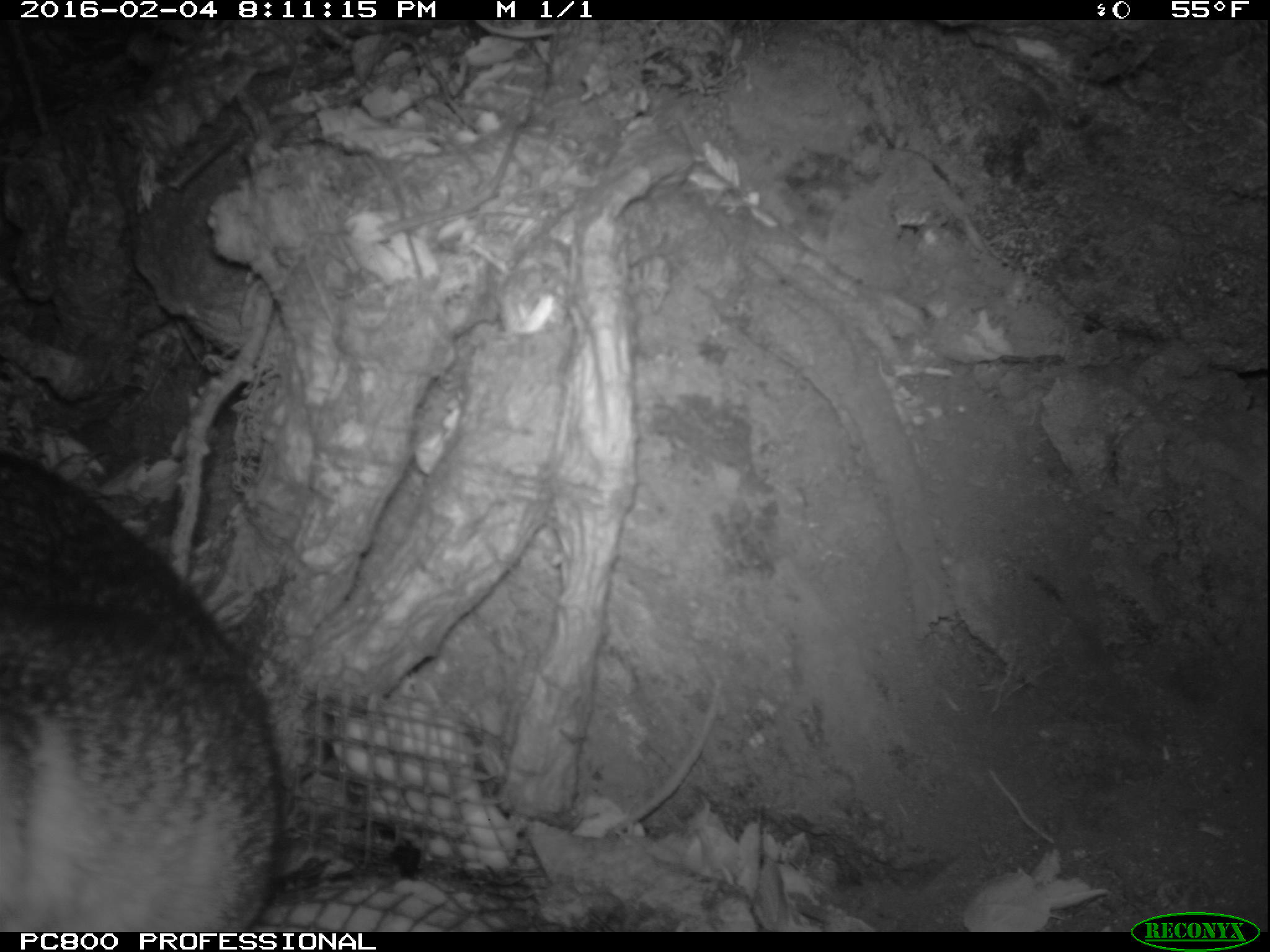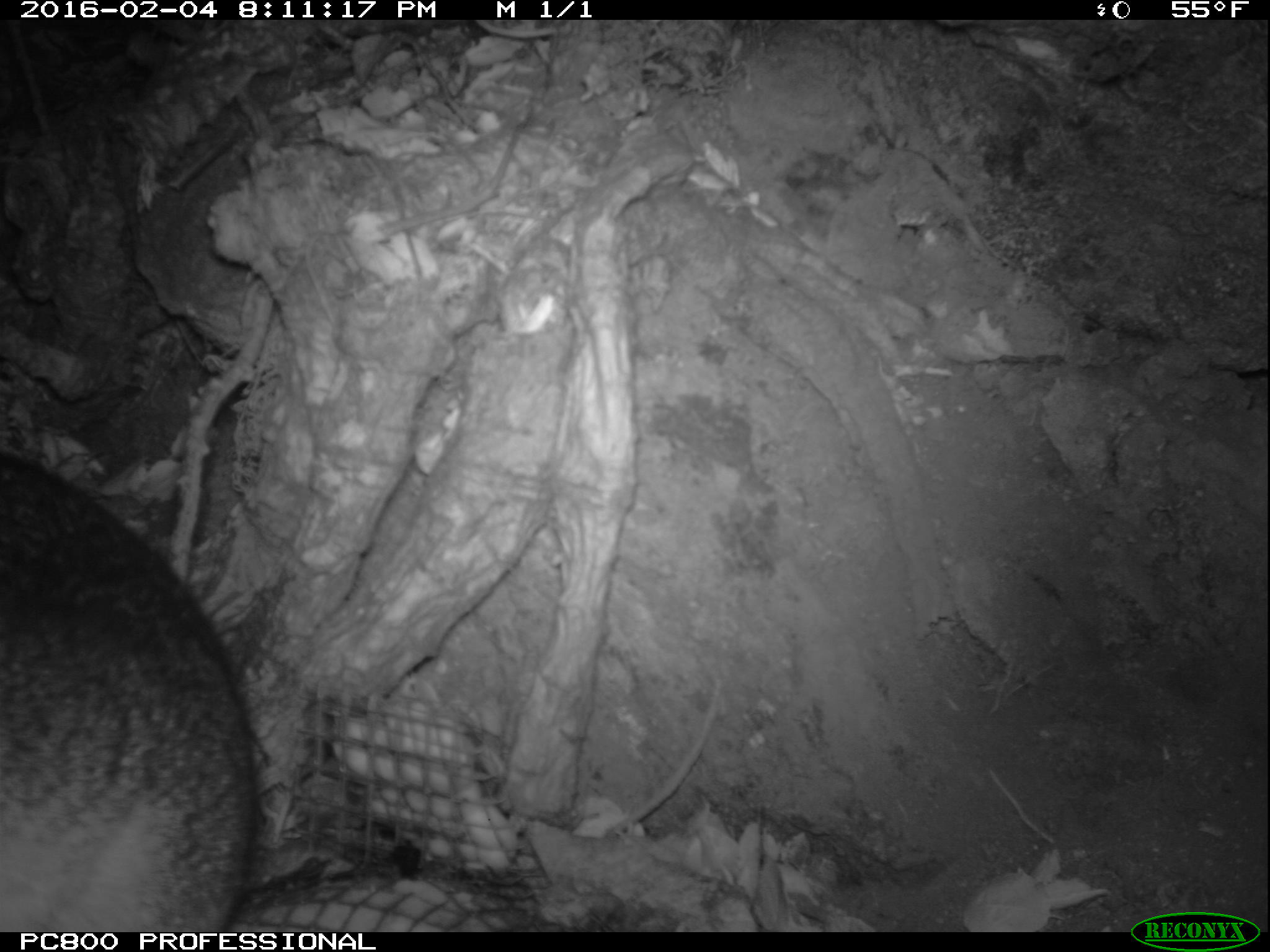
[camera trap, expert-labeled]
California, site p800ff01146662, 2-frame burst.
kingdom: Animalia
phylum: Chordata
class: Mammalia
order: Carnivora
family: Canidae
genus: Urocyon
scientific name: Urocyon littoralis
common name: island fox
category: fox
Fox (island fox) (Urocyon littoralis).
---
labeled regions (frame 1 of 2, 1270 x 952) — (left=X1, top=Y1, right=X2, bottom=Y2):
fox: (left=0, top=447, right=286, bottom=930)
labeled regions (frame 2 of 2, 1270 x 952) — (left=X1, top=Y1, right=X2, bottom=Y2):
fox: (left=0, top=452, right=257, bottom=928)